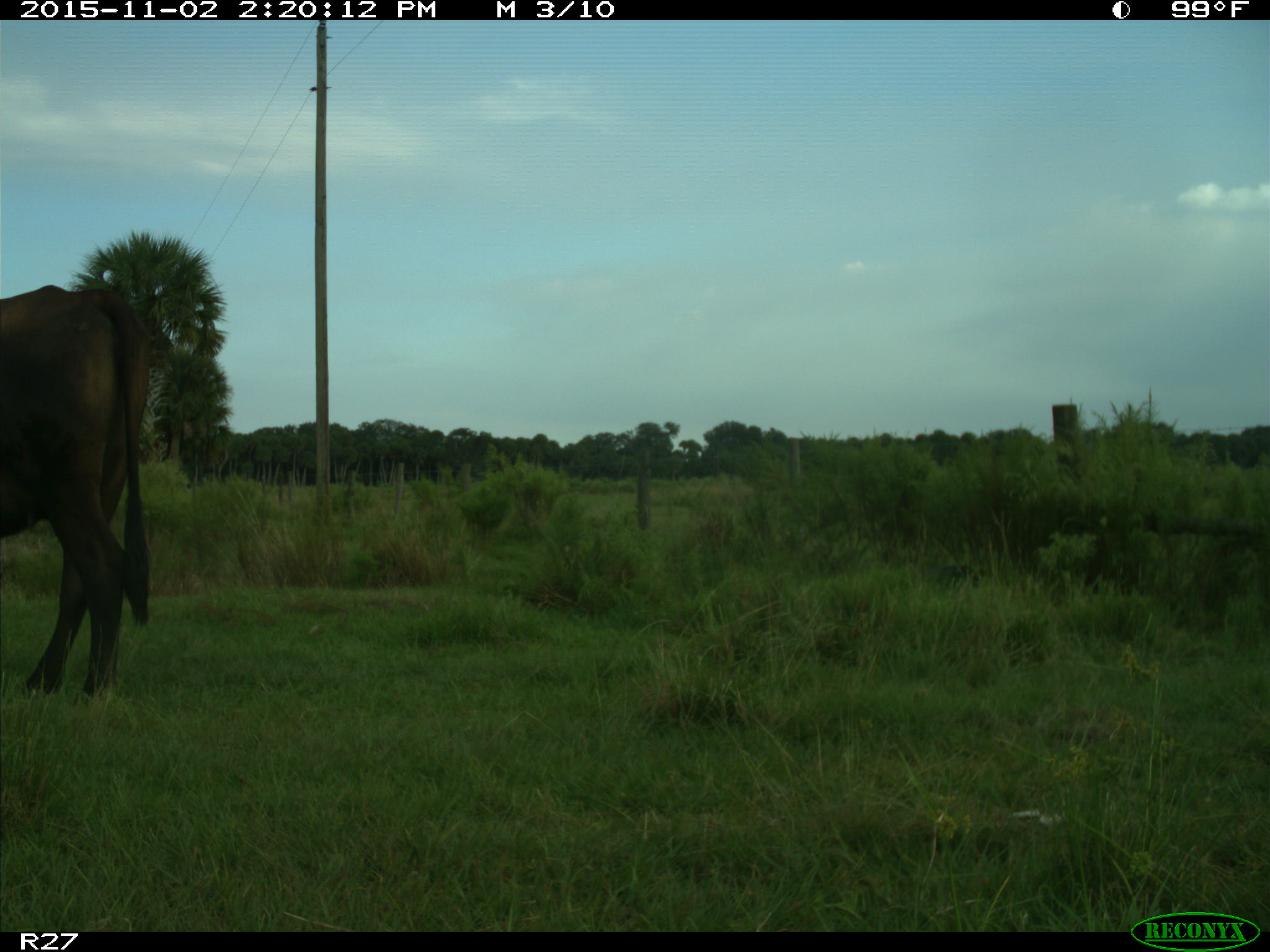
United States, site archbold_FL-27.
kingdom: Animalia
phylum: Chordata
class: Mammalia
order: Artiodactyla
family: Bovidae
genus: Bos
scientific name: Bos taurus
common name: domestic cow